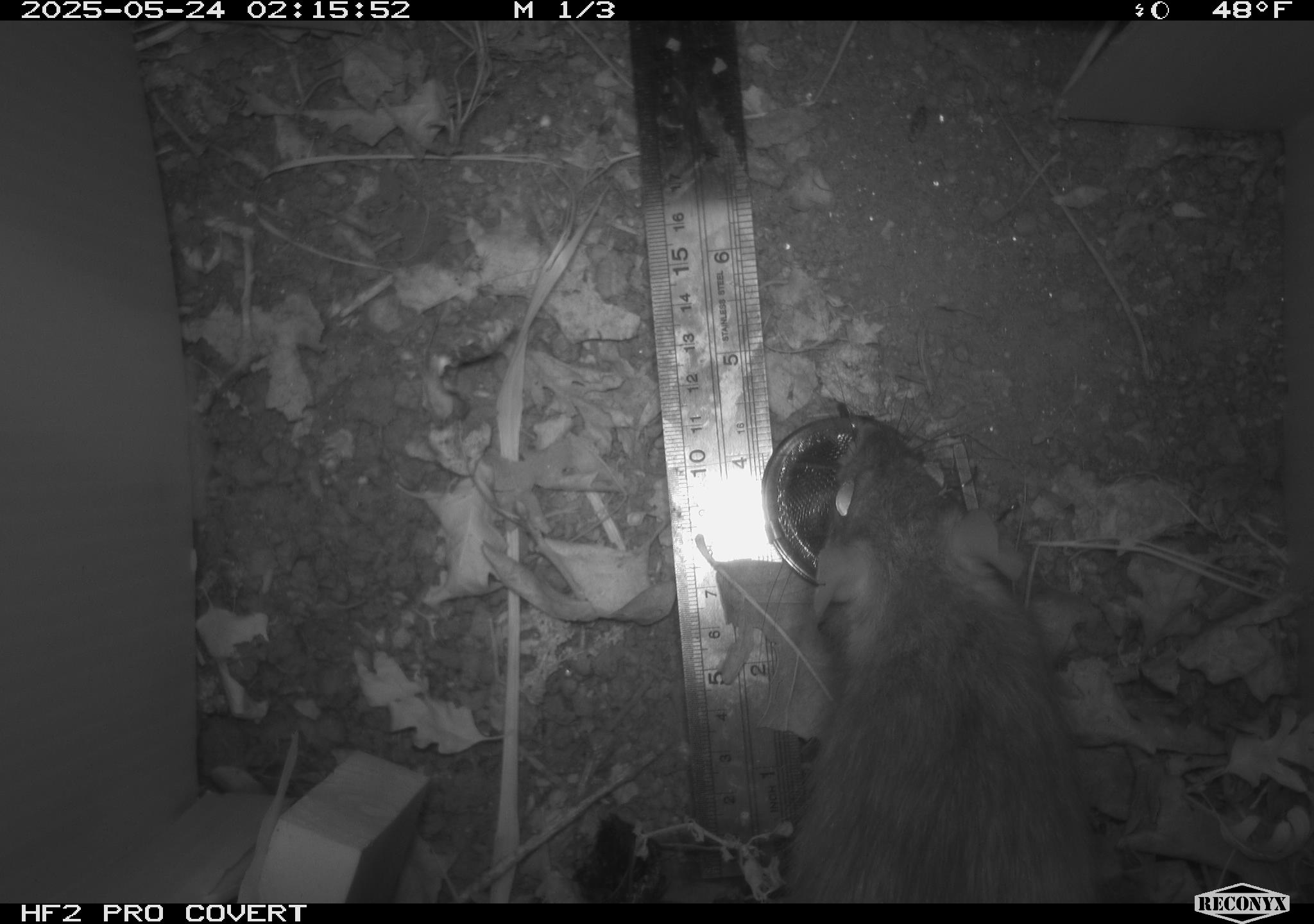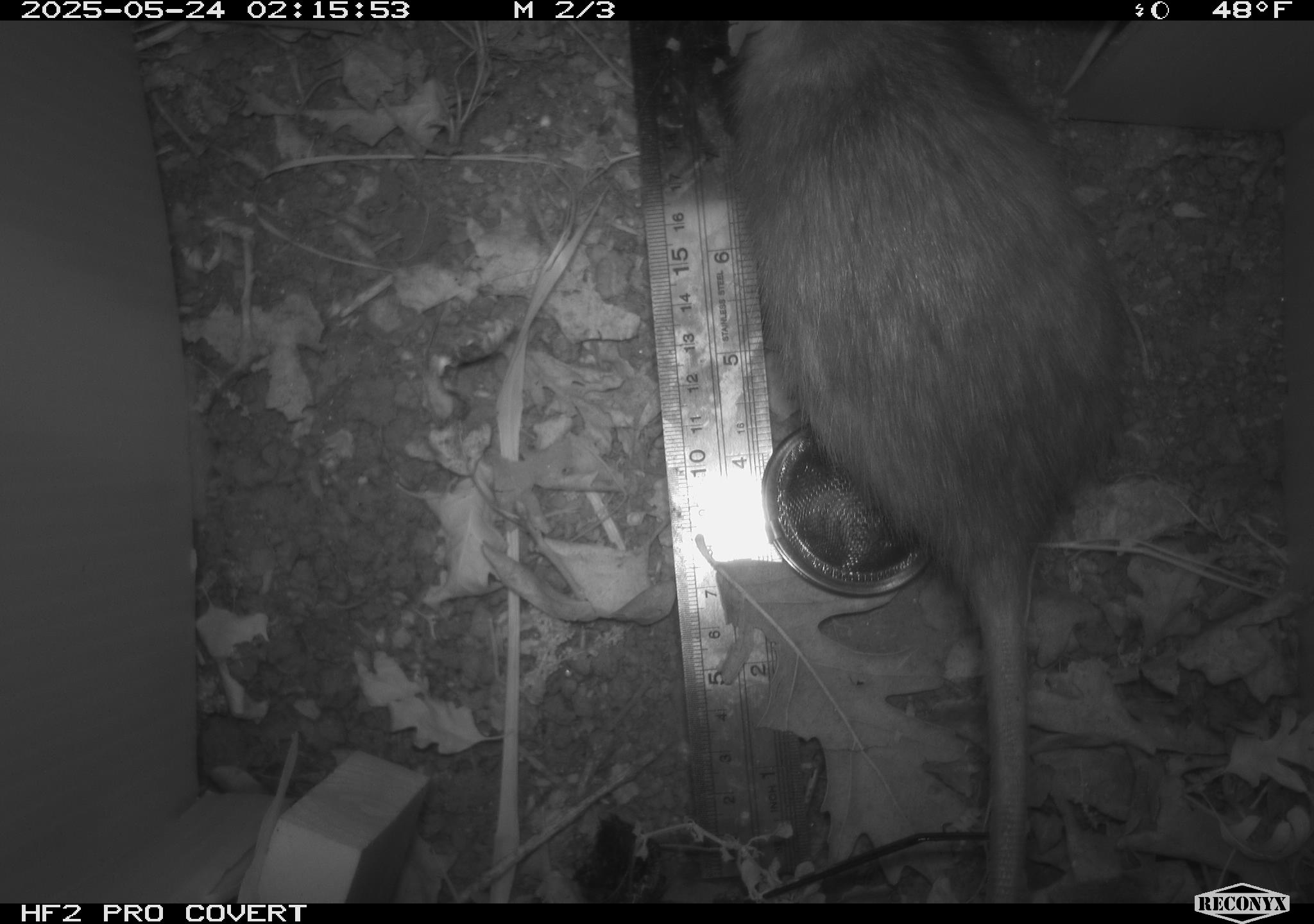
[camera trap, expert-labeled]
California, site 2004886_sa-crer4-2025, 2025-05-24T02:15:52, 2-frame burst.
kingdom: Animalia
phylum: Chordata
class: Mammalia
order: Rodentia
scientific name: Rodentia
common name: rodent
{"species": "rodent (Rodentia)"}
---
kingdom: Animalia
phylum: Chordata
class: Mammalia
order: Rodentia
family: Muridae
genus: Rattus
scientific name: Rattus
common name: rat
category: rattus species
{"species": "rattus species (rat) (Rattus)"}